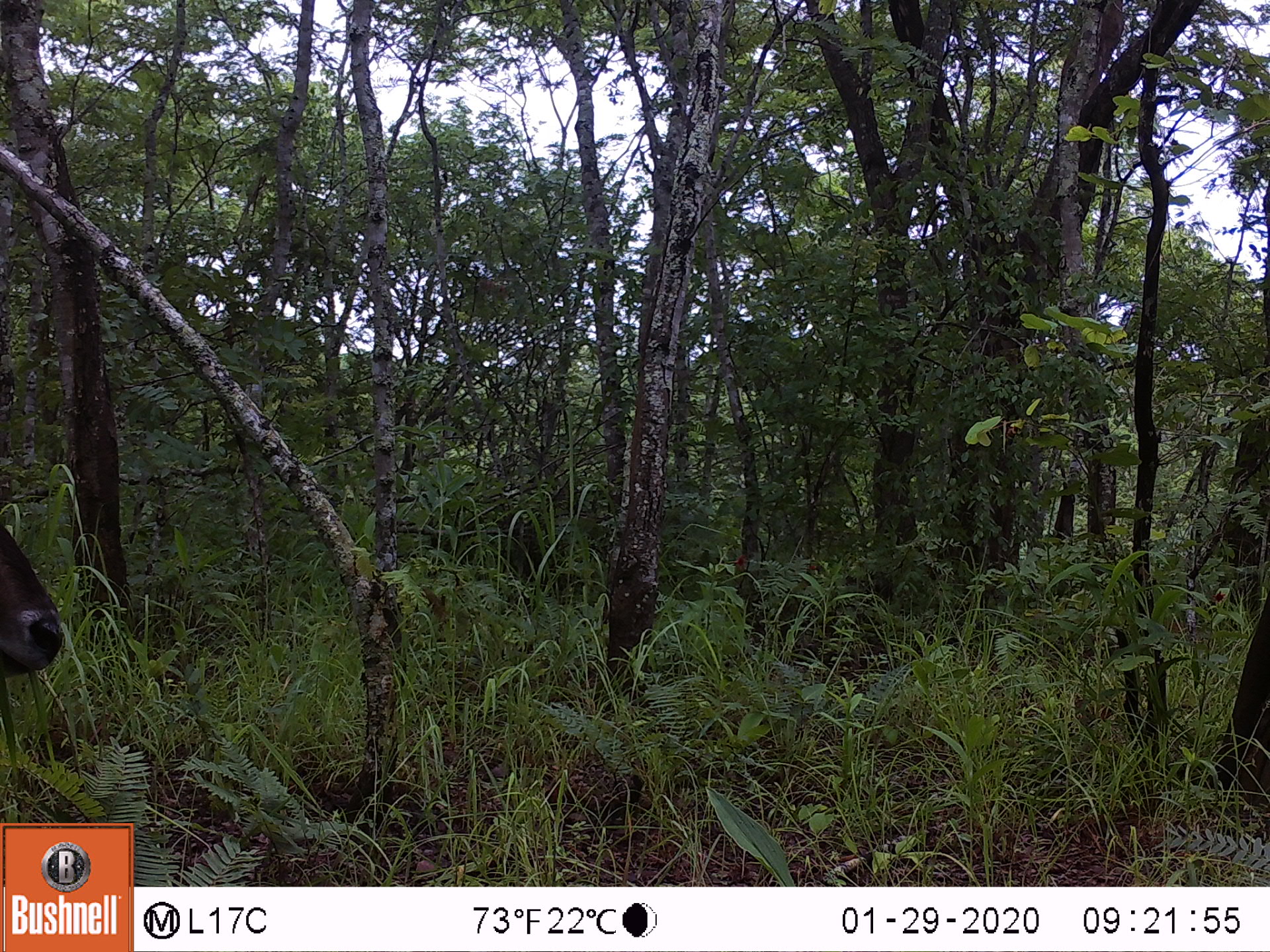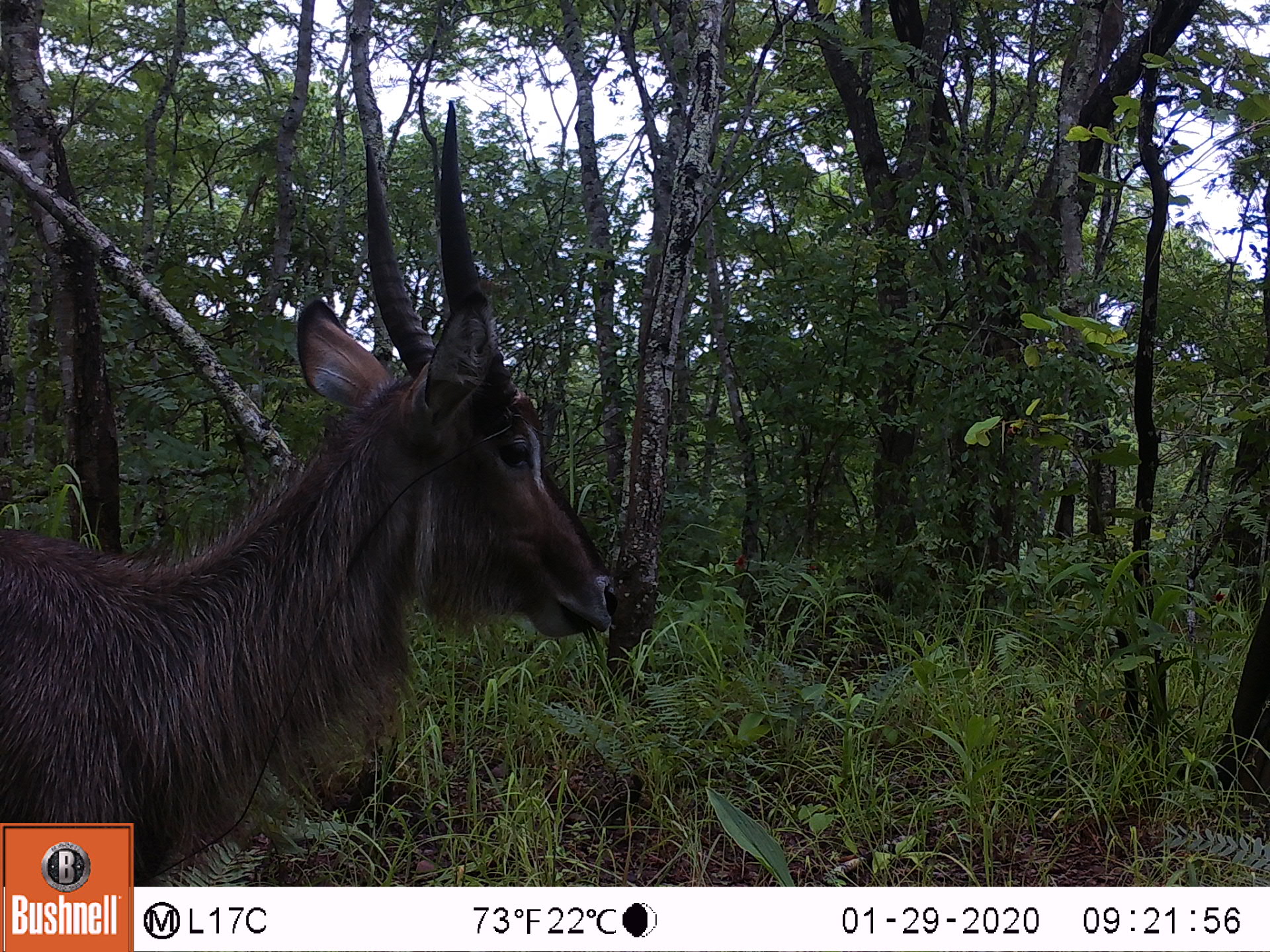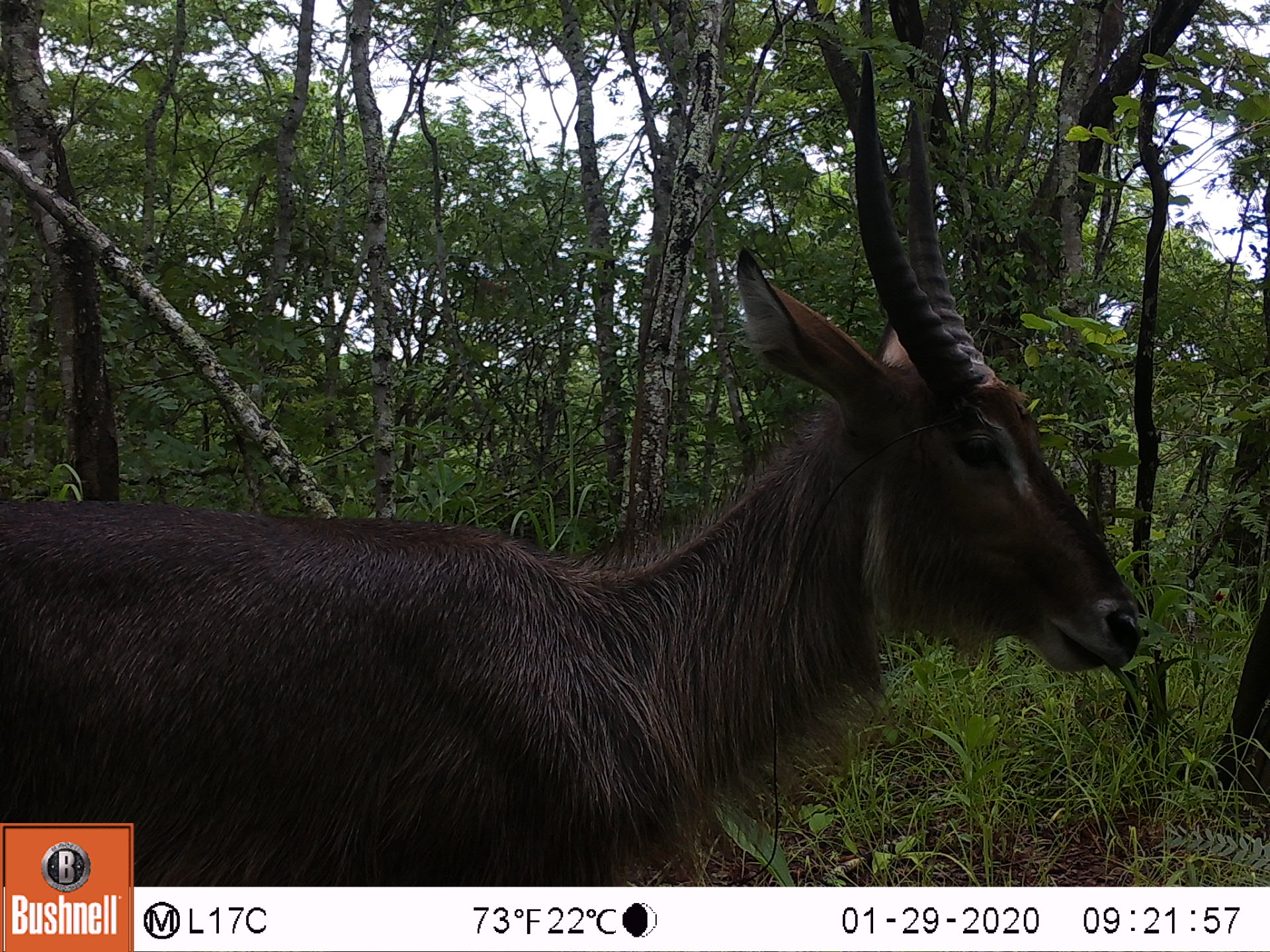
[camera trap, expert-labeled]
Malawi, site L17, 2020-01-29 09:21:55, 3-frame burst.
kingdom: Animalia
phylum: Chordata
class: Mammalia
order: Artiodactyla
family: Bovidae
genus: Kobus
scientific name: Kobus ellipsiprymnus ellipsiprymnus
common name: common waterbuck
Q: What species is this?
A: Common waterbuck (Kobus ellipsiprymnus ellipsiprymnus).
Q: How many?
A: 1.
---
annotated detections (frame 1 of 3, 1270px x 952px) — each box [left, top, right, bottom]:
common waterbuck: [1, 517, 61, 694]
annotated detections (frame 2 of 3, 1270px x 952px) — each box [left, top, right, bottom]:
common waterbuck: [8, 99, 629, 819]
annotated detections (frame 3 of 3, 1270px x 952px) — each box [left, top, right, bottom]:
common waterbuck: [138, 109, 1140, 883]